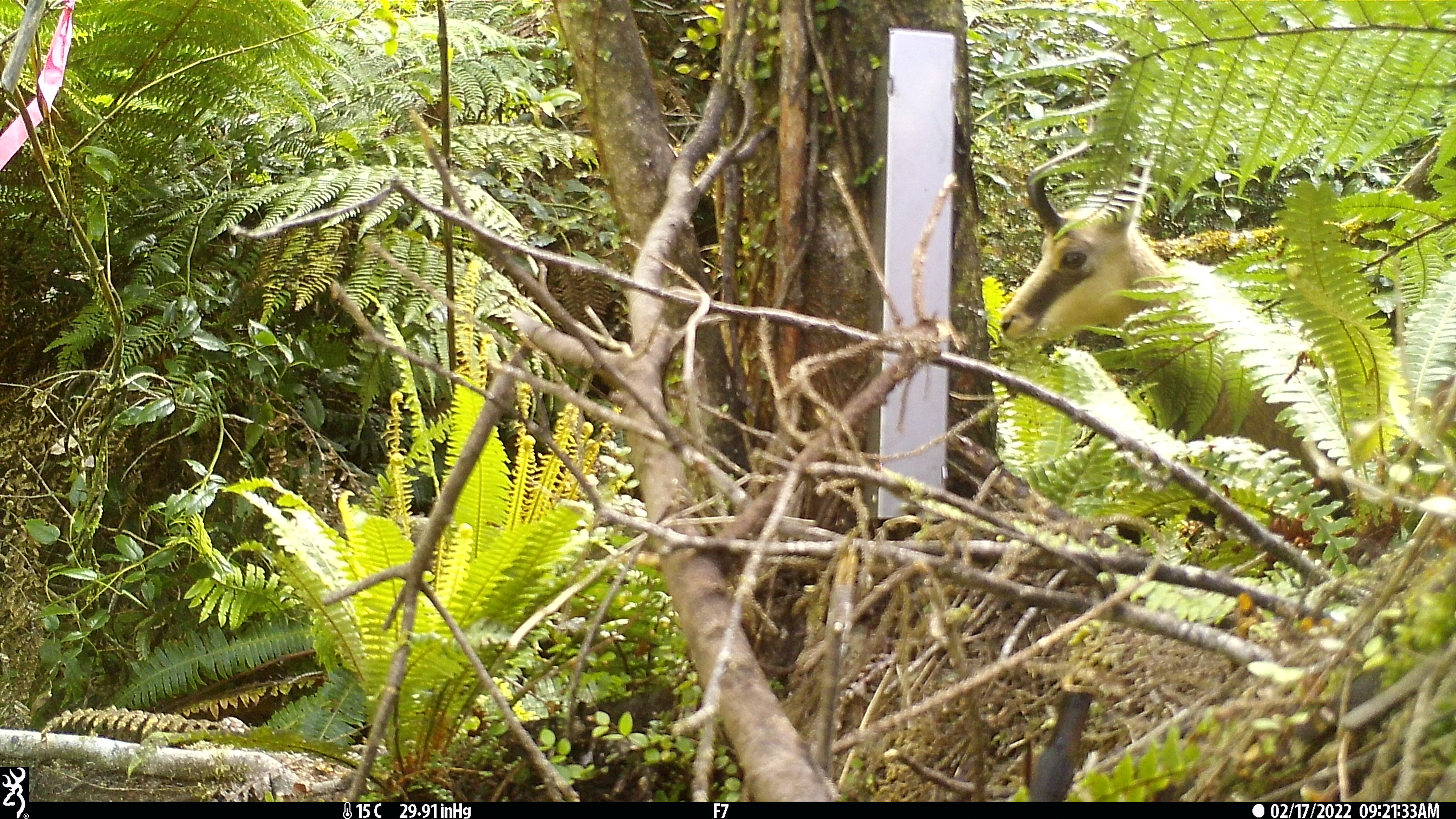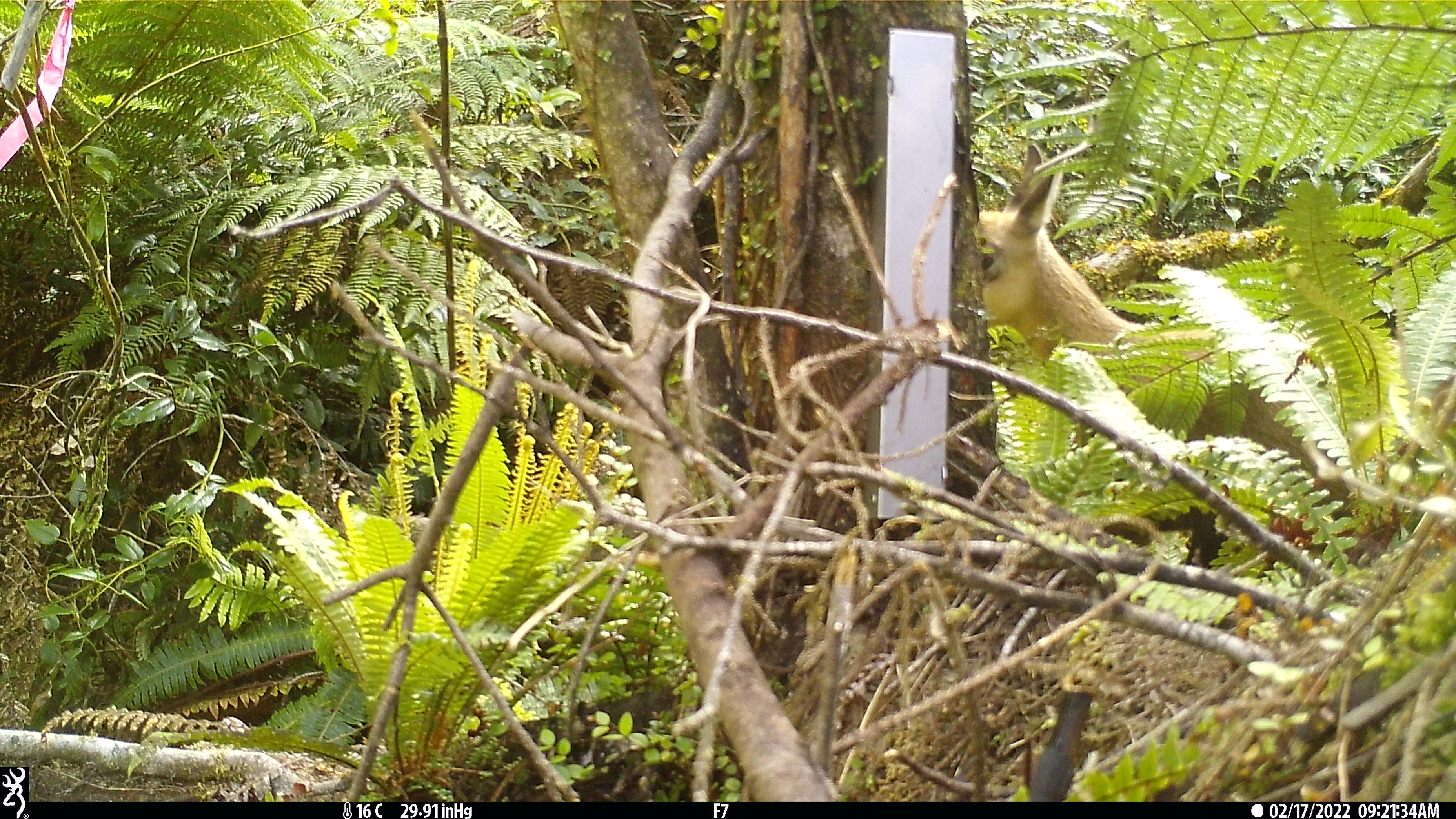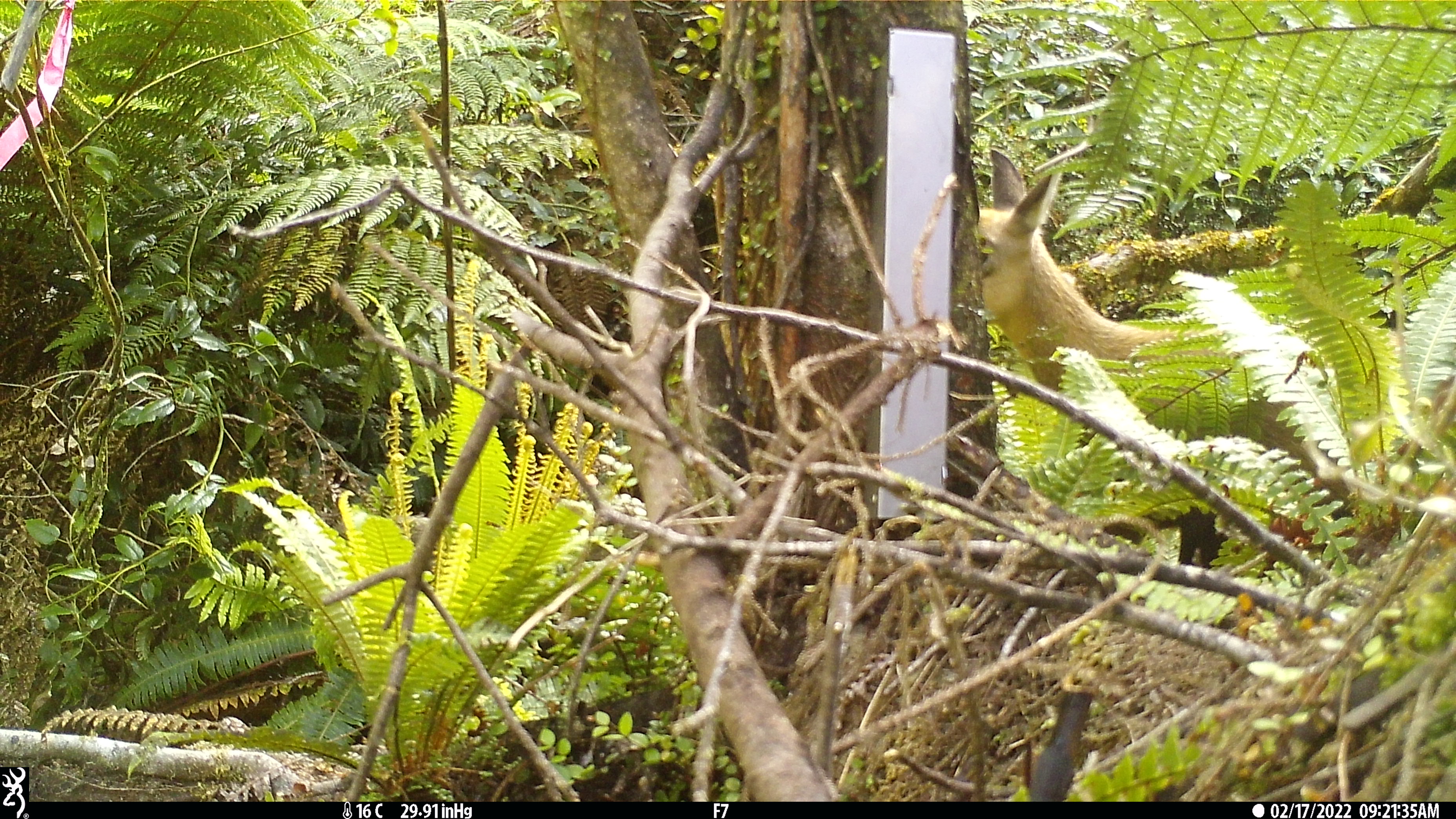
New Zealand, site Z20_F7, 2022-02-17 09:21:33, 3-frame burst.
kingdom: Animalia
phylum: Chordata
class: Mammalia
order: Artiodactyla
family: Bovidae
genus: Rupicapra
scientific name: Rupicapra rupicapra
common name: alpine chamois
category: chamois